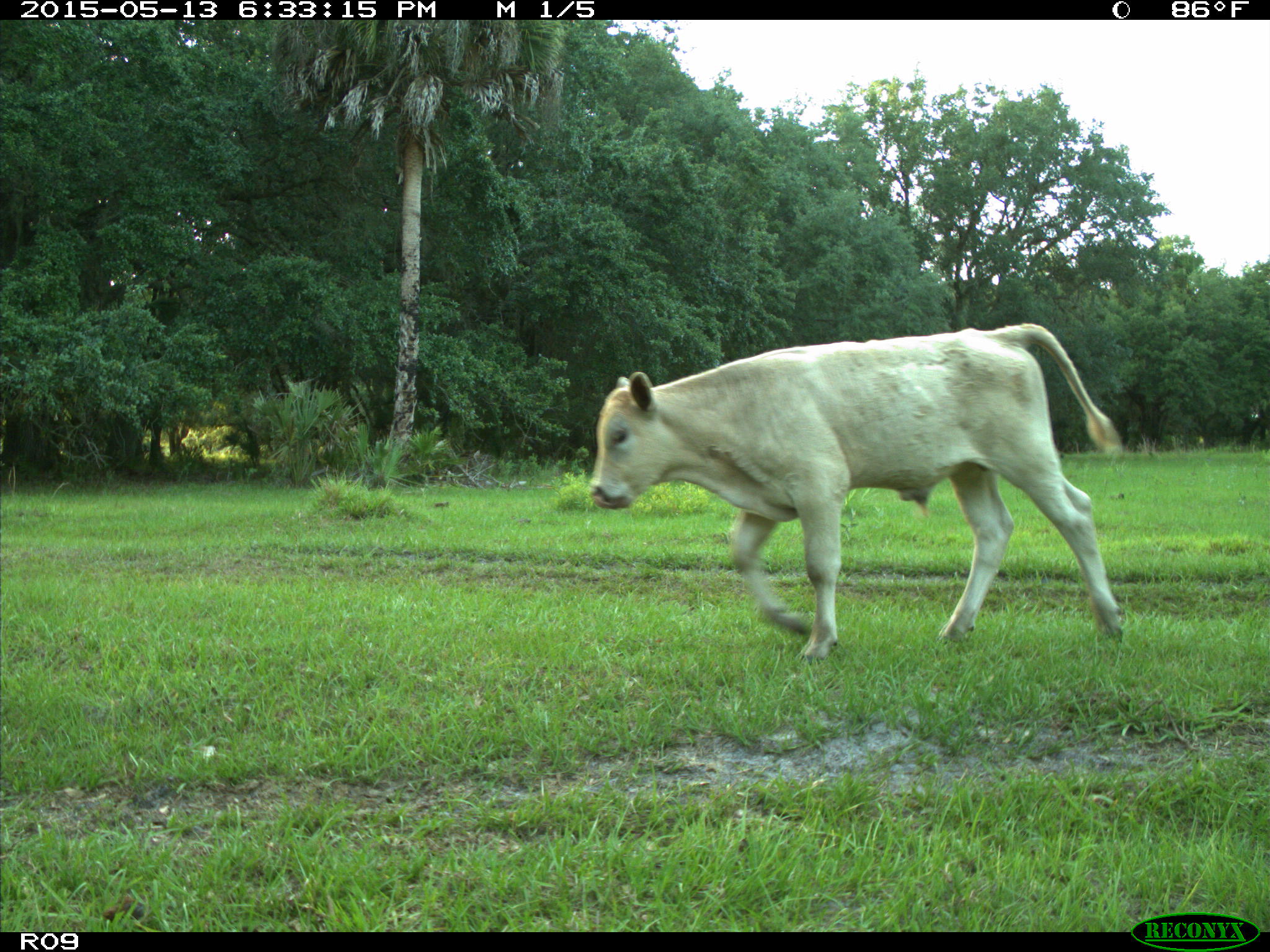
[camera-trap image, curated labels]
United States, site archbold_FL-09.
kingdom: Animalia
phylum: Chordata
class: Mammalia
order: Artiodactyla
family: Bovidae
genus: Bos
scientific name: Bos taurus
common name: domestic cow